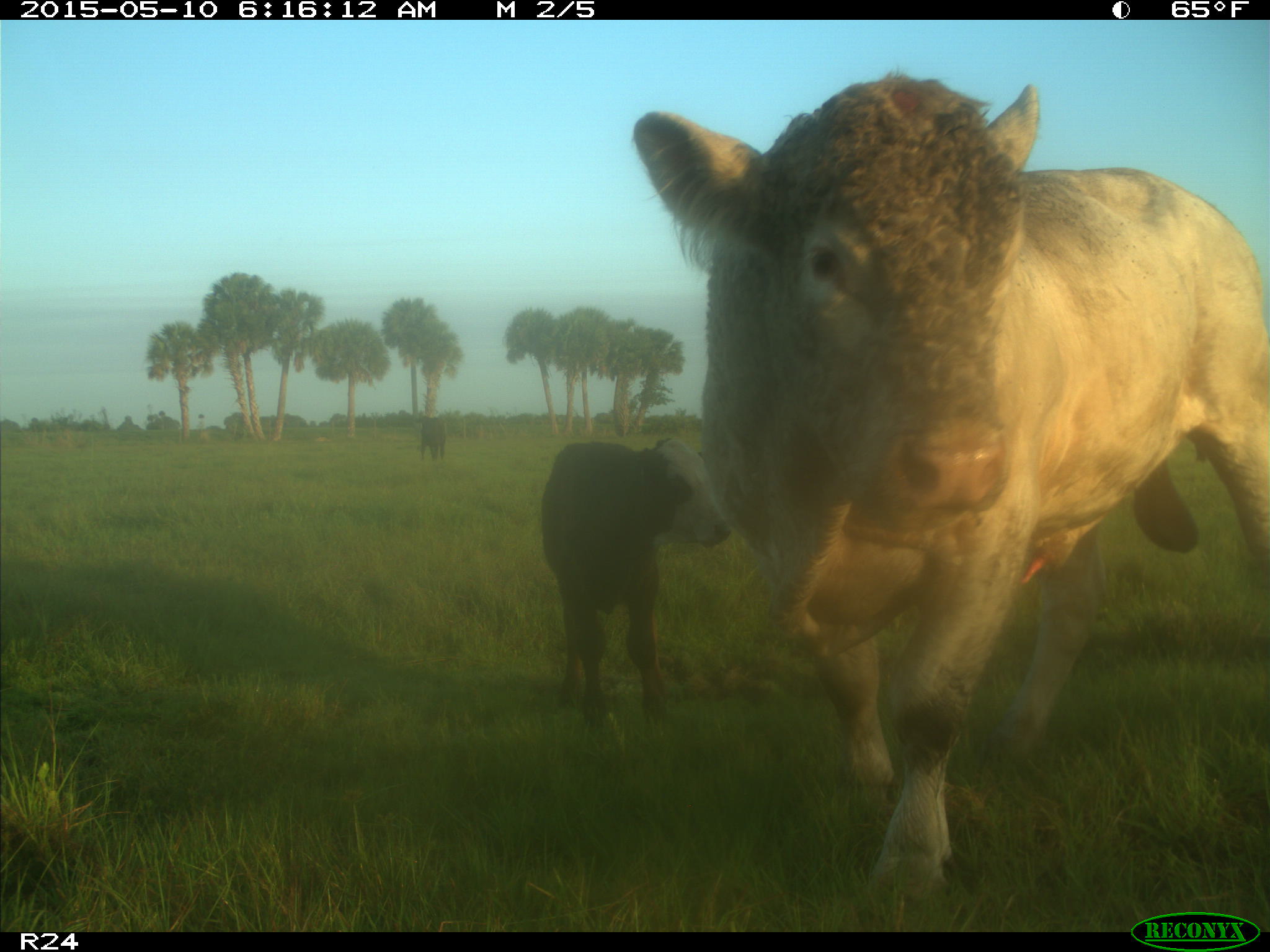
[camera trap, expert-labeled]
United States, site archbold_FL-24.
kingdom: Animalia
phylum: Chordata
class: Mammalia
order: Artiodactyla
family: Bovidae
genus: Bos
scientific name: Bos taurus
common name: domestic cow